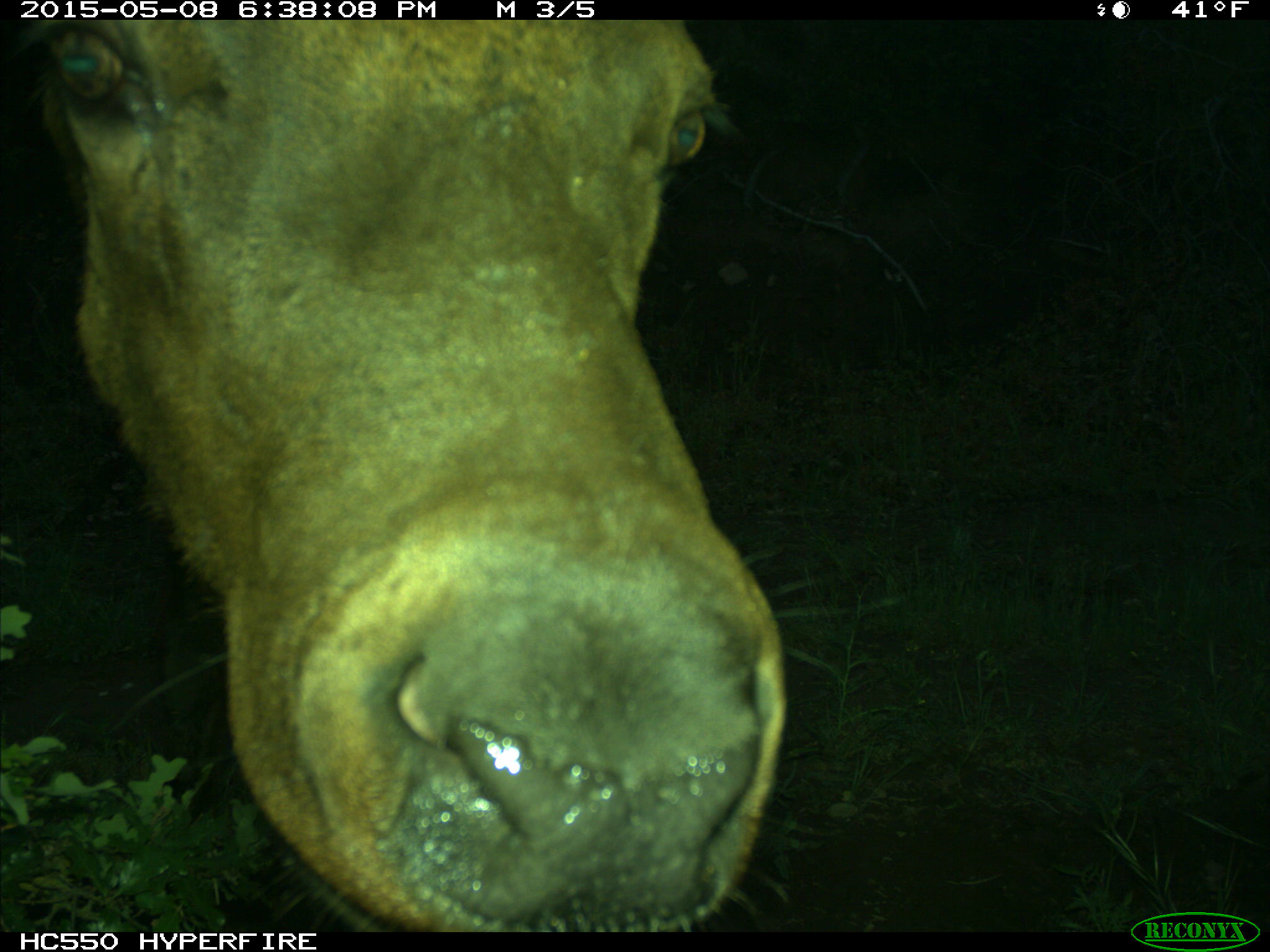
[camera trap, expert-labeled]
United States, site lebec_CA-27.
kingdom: Animalia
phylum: Chordata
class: Mammalia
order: Artiodactyla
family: Cervidae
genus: Cervus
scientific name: Cervus canadensis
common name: elk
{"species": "Cervus canadensis (elk)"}